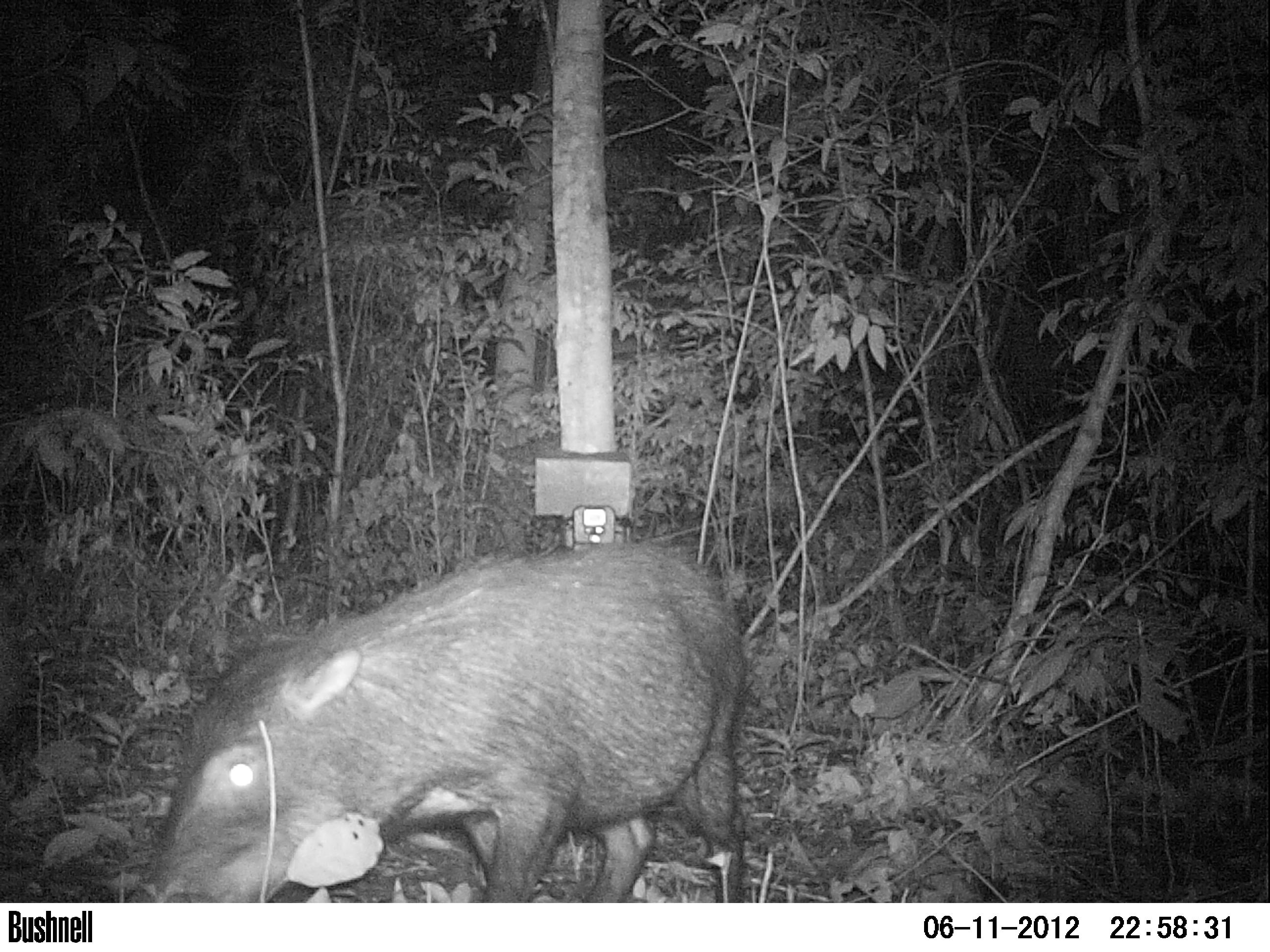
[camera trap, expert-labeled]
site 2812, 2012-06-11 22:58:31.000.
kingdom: Animalia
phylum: Chordata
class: Mammalia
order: Artiodactyla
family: Tayassuidae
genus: Tayassu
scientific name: Tayassu pecari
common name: white-lipped peccary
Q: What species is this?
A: Tayassu pecari (white-lipped peccary).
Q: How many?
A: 12.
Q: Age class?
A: Adult.